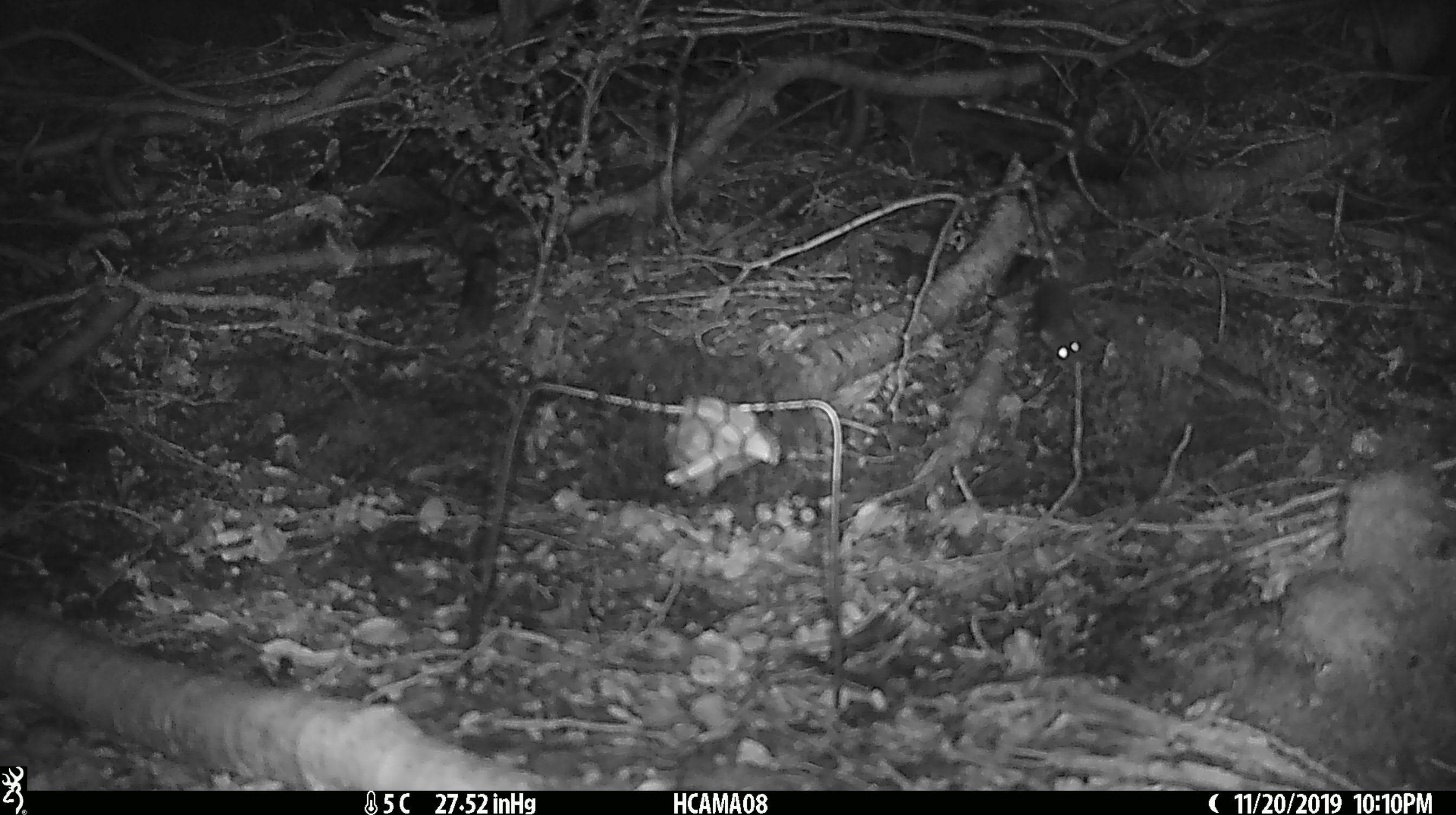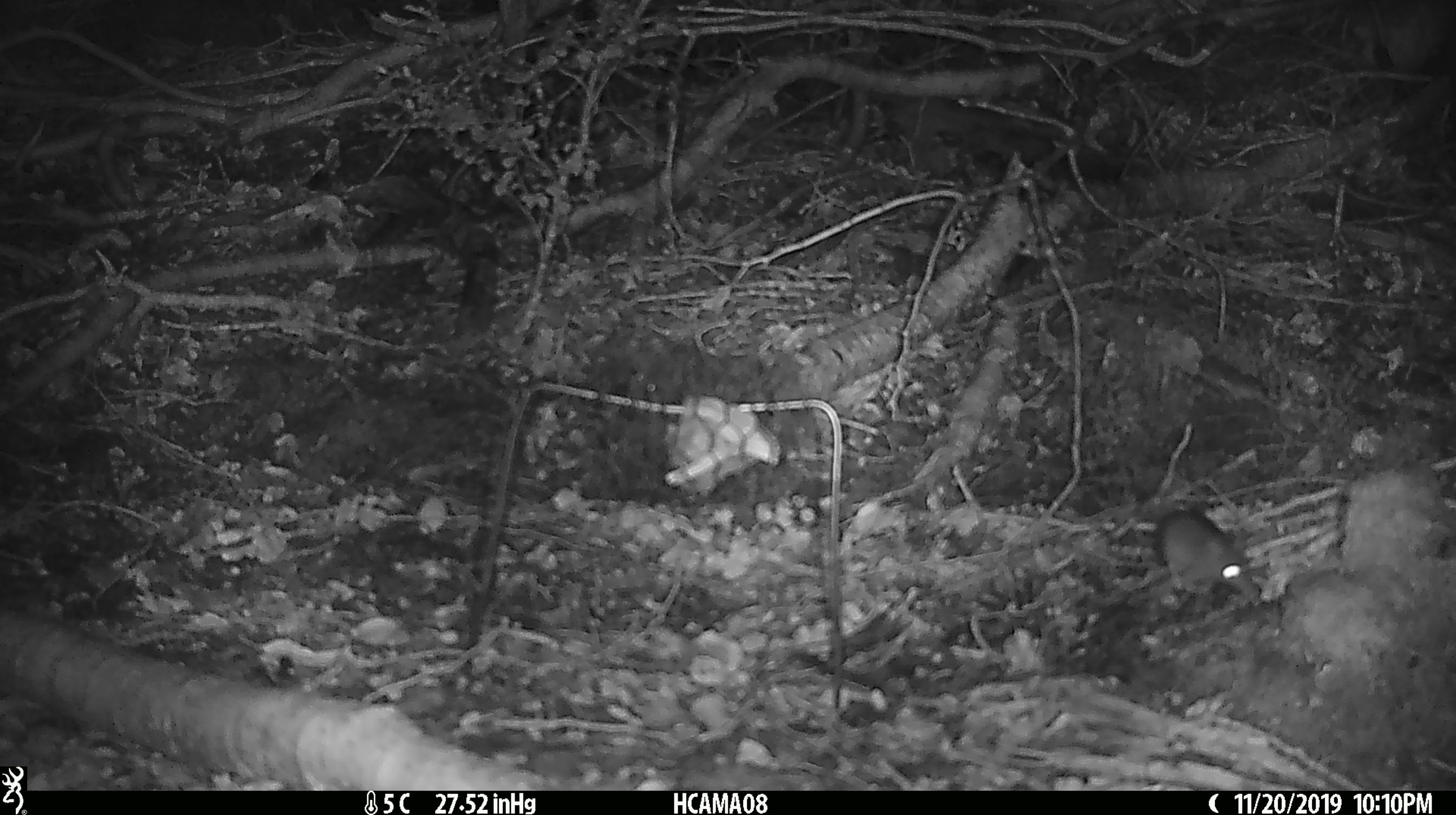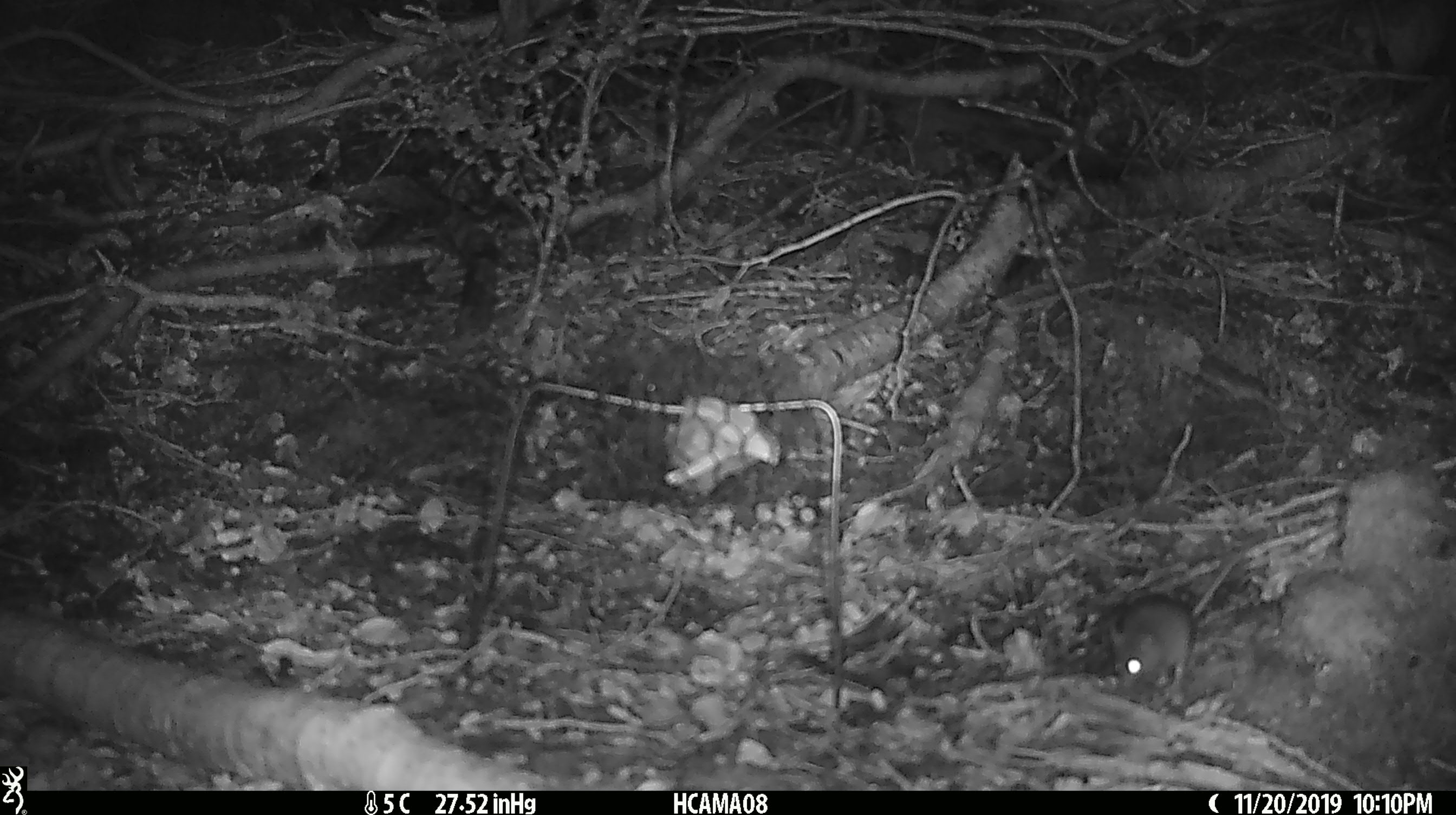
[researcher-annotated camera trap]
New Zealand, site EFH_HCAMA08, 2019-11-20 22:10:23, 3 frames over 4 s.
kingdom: Animalia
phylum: Chordata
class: Mammalia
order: Rodentia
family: Muridae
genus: Mus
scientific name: Mus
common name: mouse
Mouse (Mus).